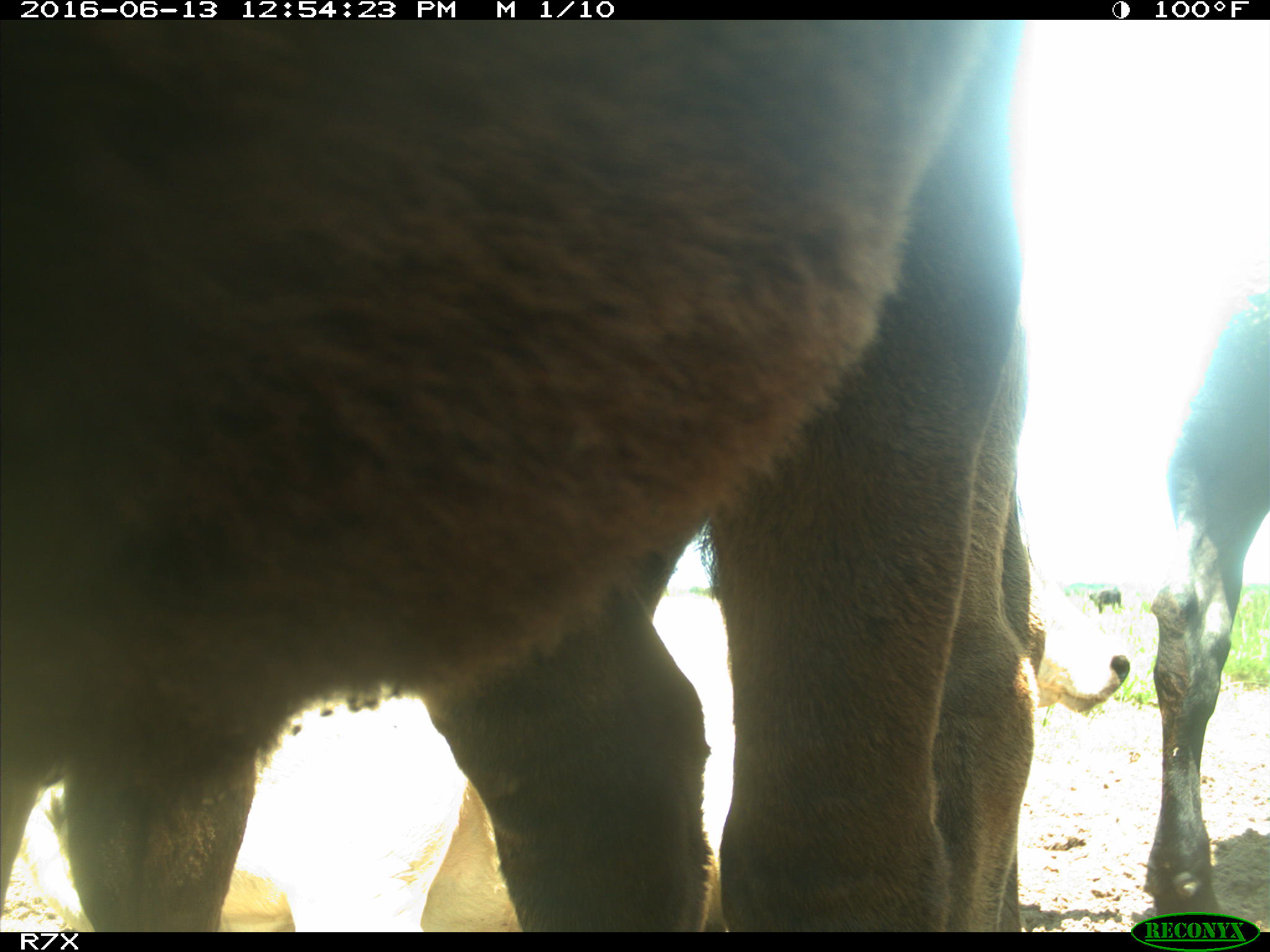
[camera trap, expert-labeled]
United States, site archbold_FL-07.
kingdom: Animalia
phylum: Chordata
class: Mammalia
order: Artiodactyla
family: Bovidae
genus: Bos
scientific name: Bos taurus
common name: domestic cow